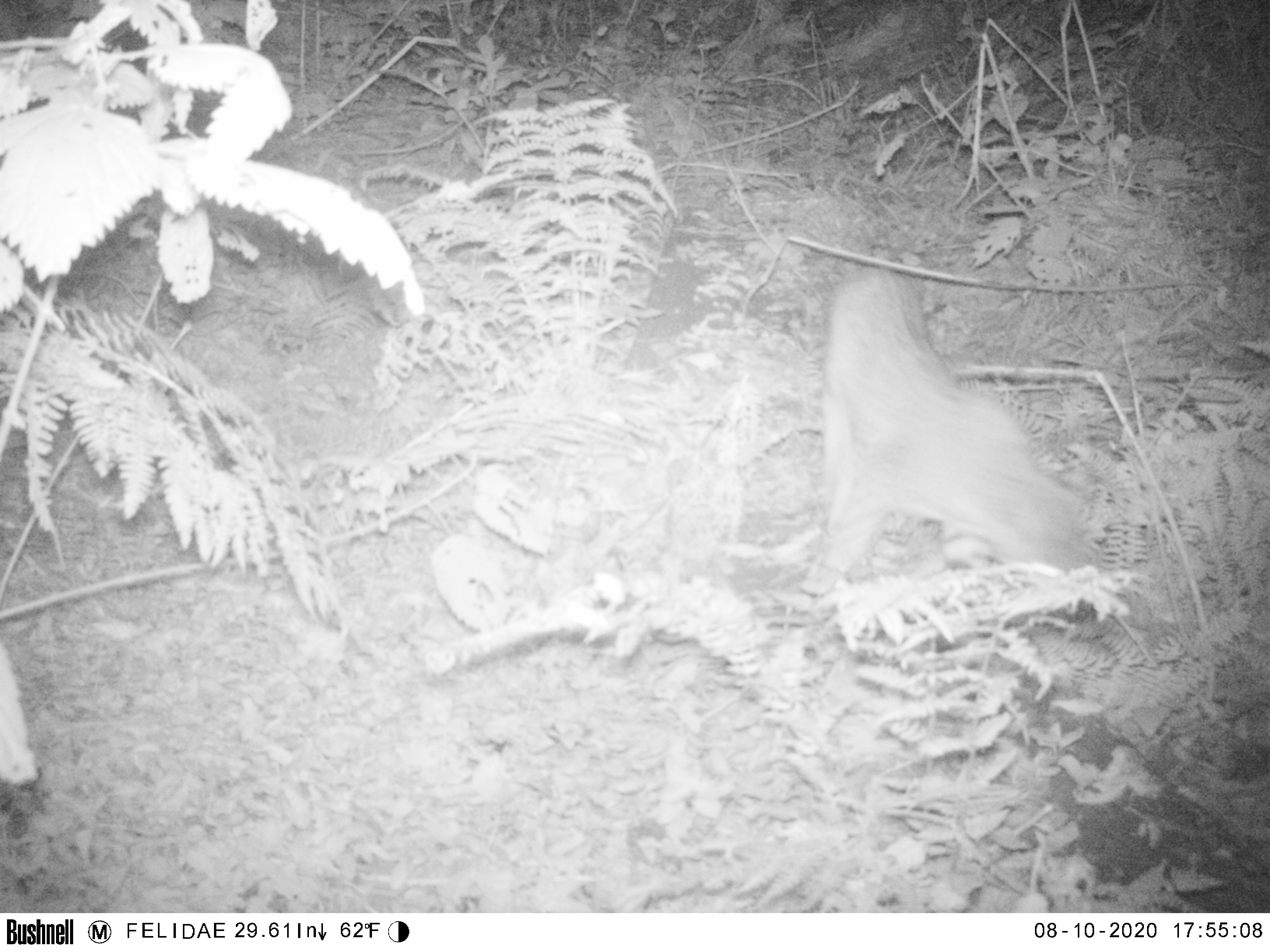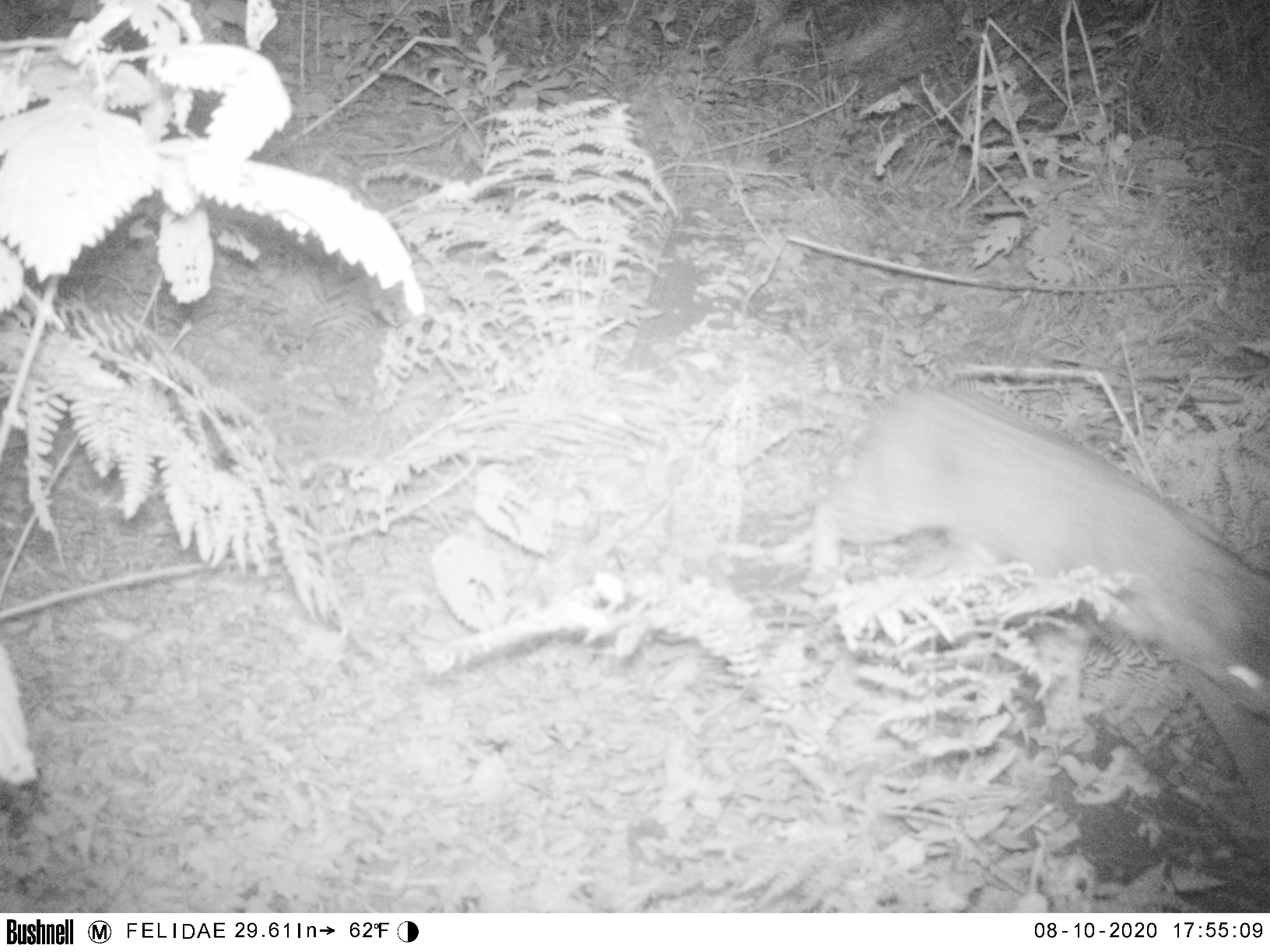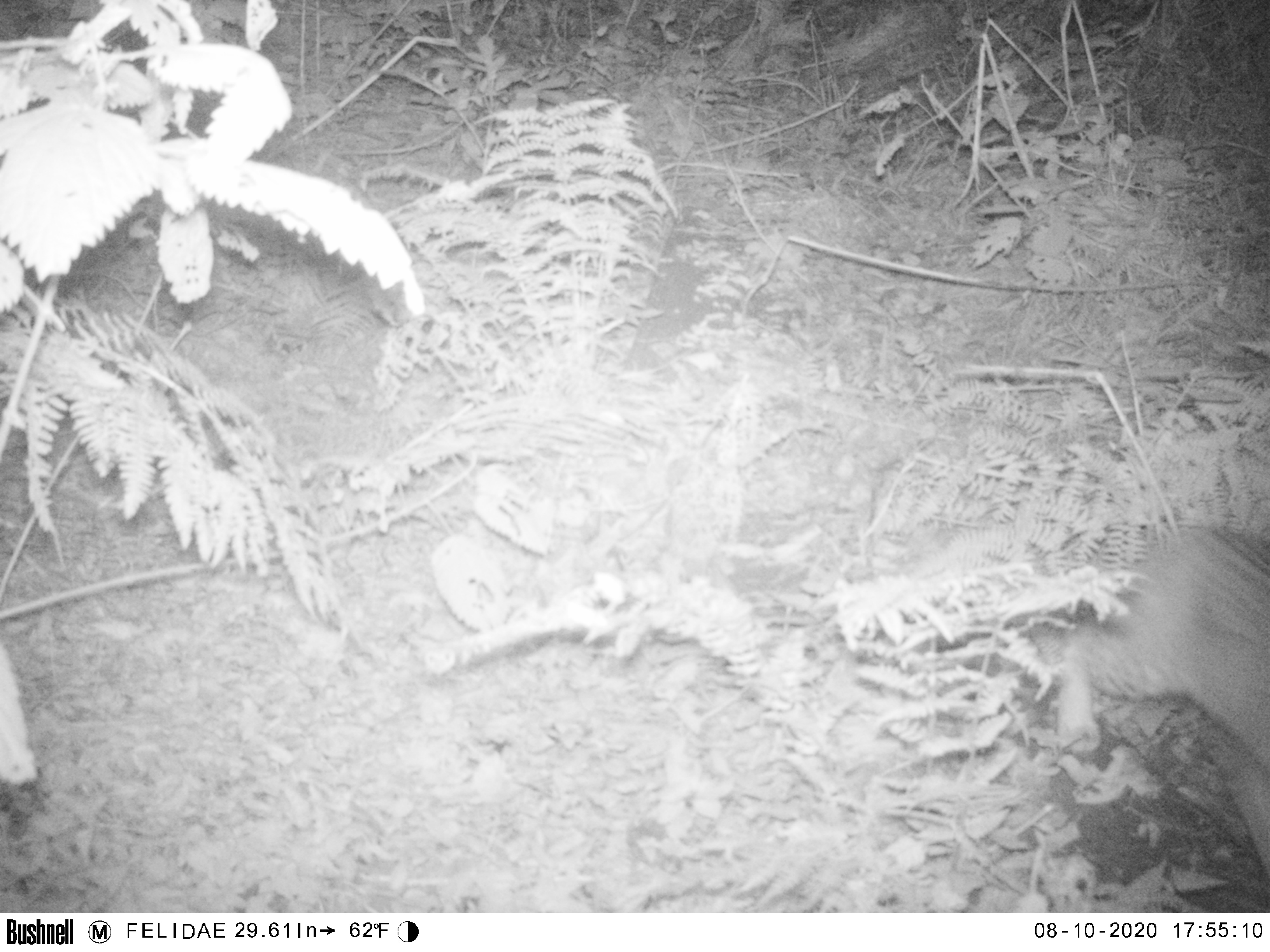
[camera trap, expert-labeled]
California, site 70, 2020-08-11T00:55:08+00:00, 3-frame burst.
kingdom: Animalia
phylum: Chordata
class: Mammalia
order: Carnivora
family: Felidae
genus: Lynx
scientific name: Lynx rufus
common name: bobcat